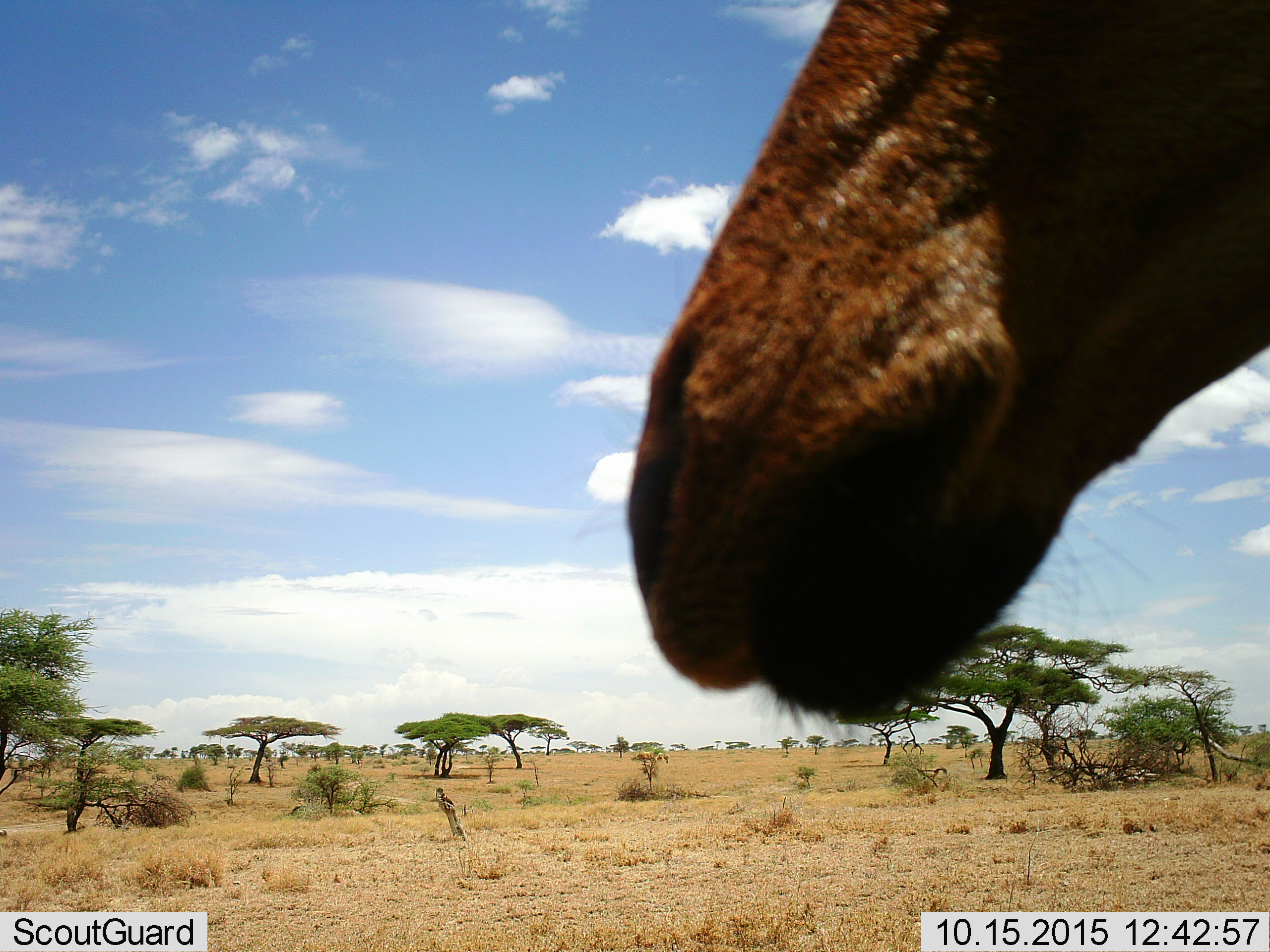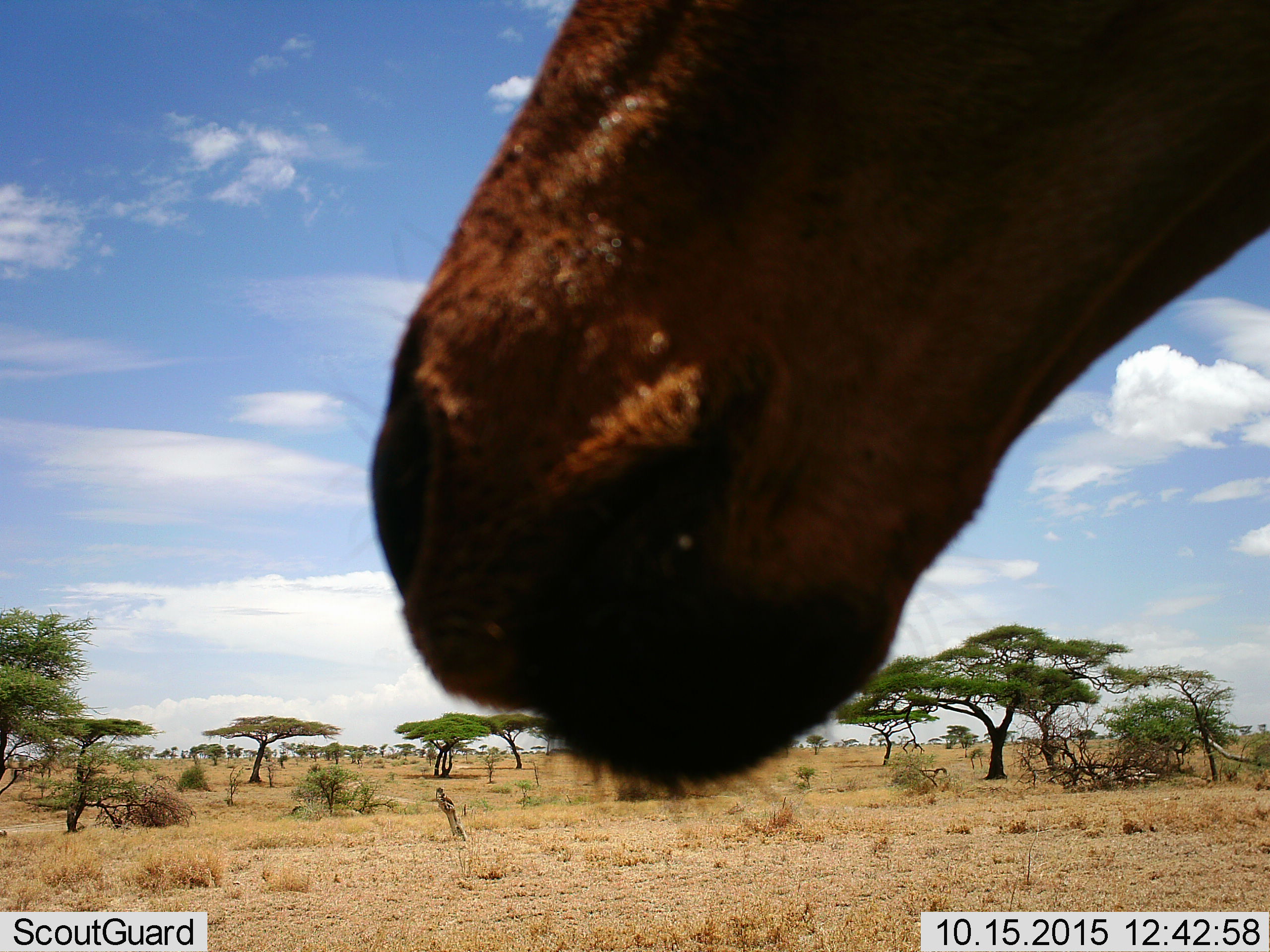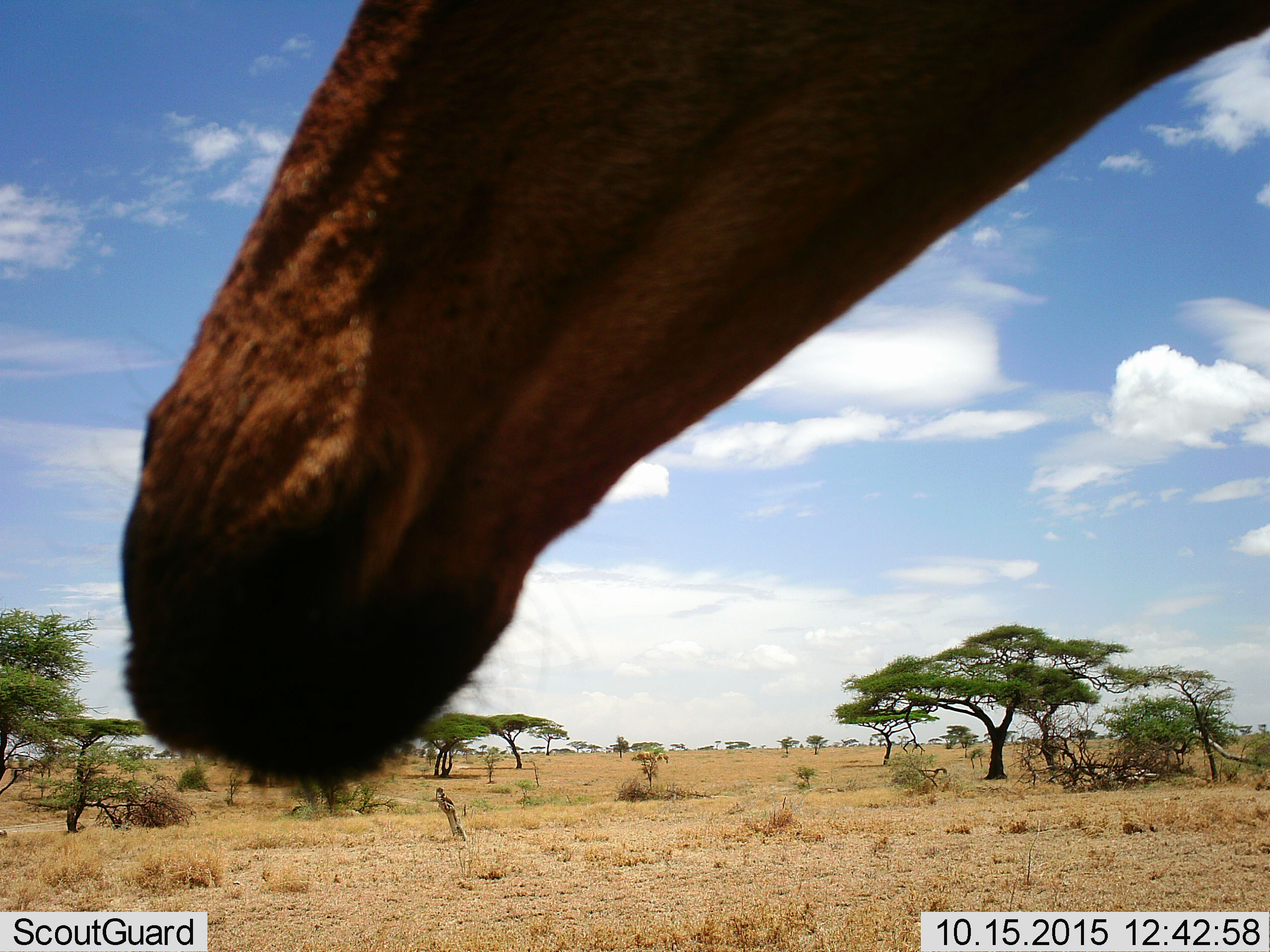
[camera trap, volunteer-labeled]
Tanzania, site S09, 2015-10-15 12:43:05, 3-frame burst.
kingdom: Animalia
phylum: Chordata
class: Mammalia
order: Artiodactyla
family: Bovidae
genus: Alcelaphus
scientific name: Alcelaphus buselaphus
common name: hartebeest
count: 1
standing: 80%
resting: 20%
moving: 0%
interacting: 0%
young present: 0%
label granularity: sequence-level